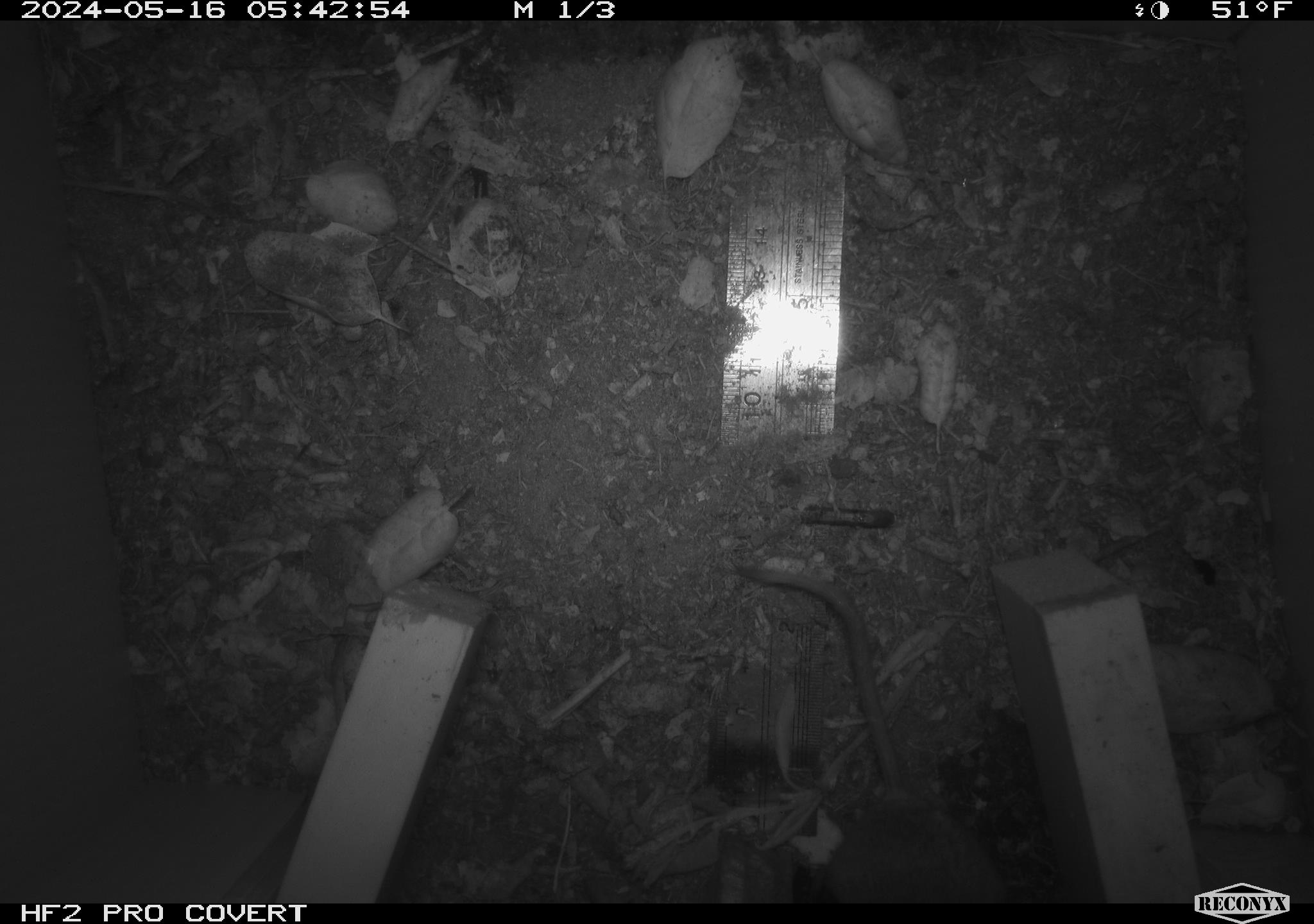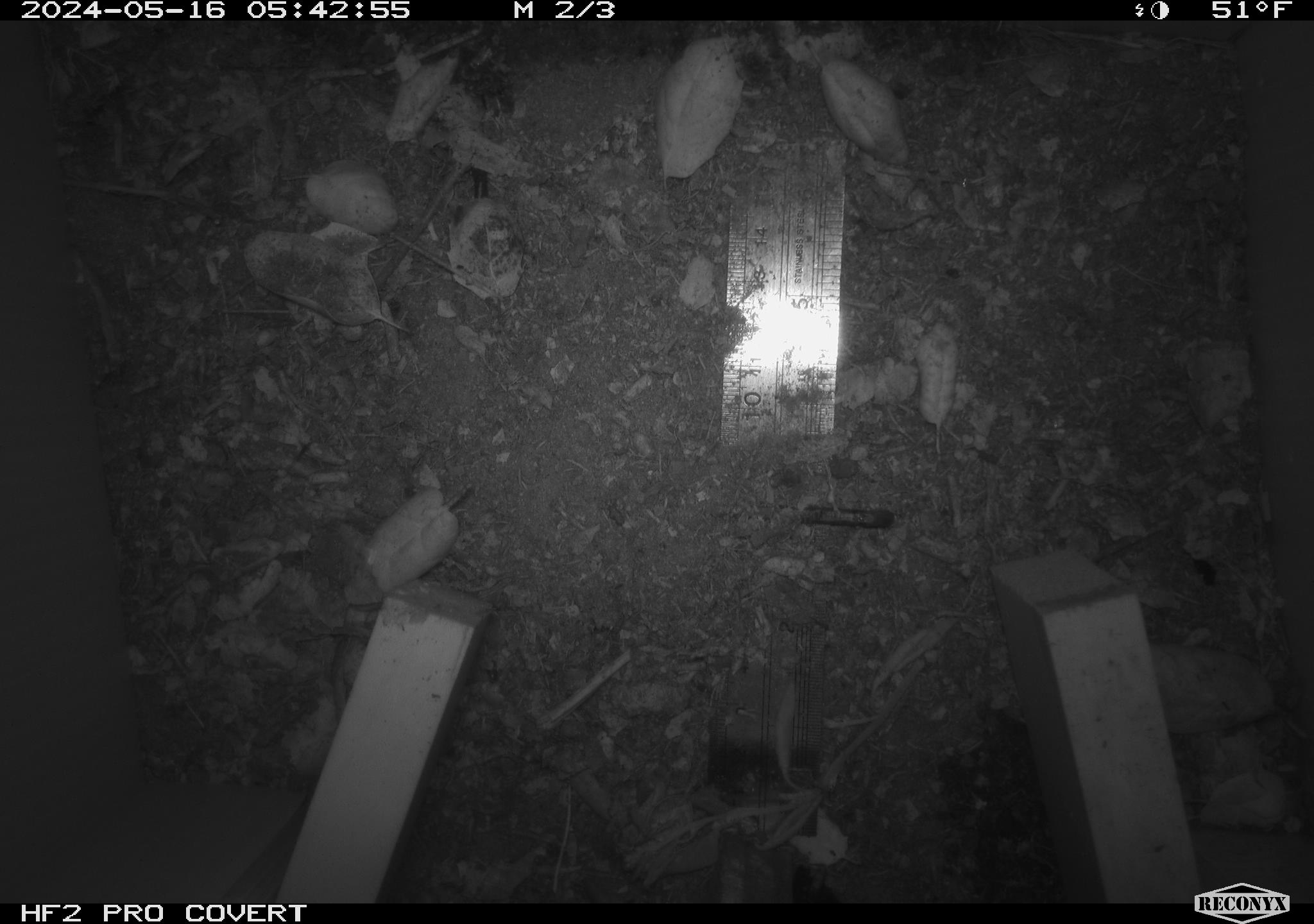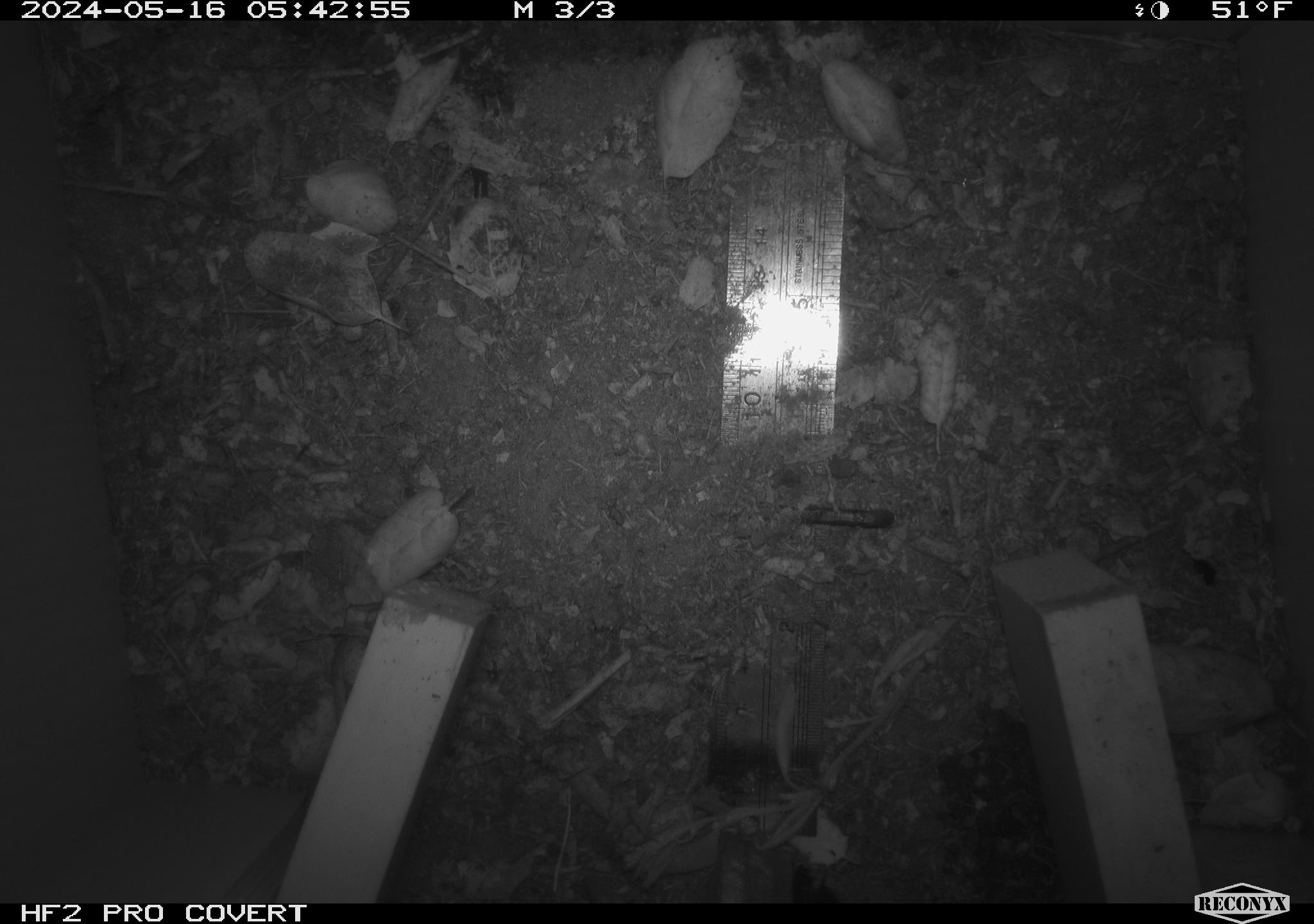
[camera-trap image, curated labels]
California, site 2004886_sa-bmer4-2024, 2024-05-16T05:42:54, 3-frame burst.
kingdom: Animalia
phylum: Chordata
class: Mammalia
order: Rodentia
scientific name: Rodentia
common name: mouse species